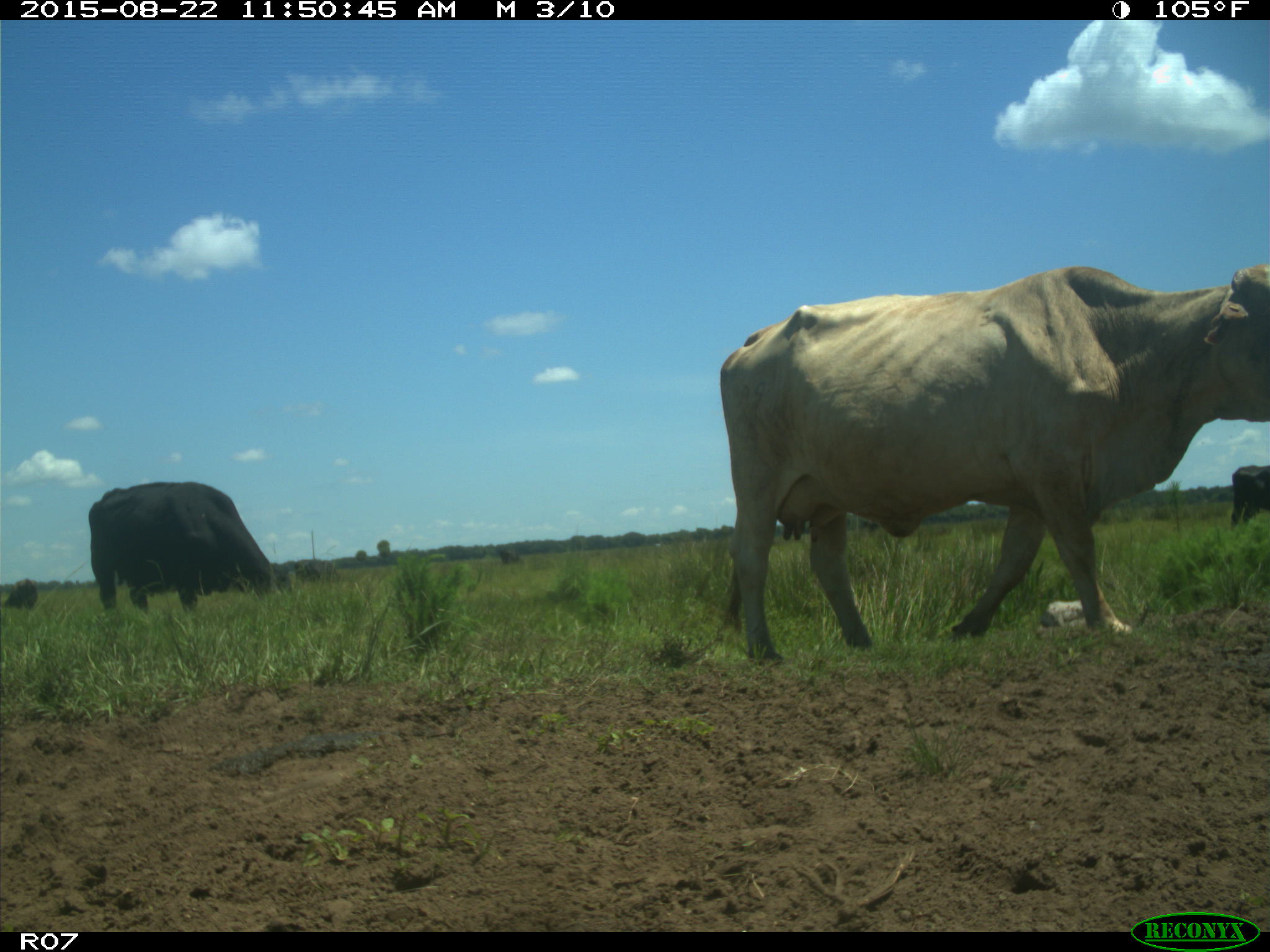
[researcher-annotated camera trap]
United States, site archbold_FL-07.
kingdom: Animalia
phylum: Chordata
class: Mammalia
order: Artiodactyla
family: Bovidae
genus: Bos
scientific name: Bos taurus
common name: domestic cow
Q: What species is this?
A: Bos taurus (domestic cow).